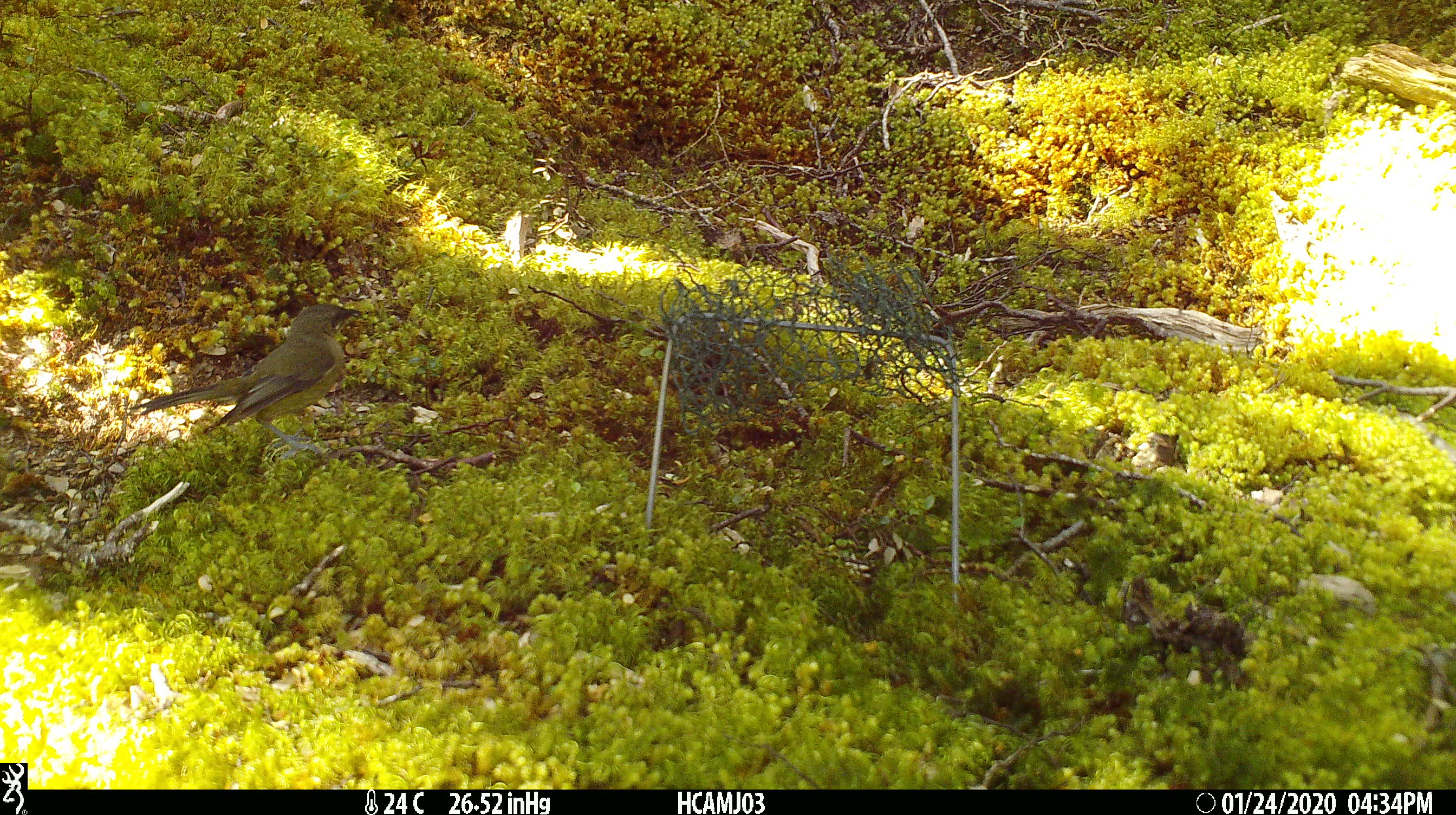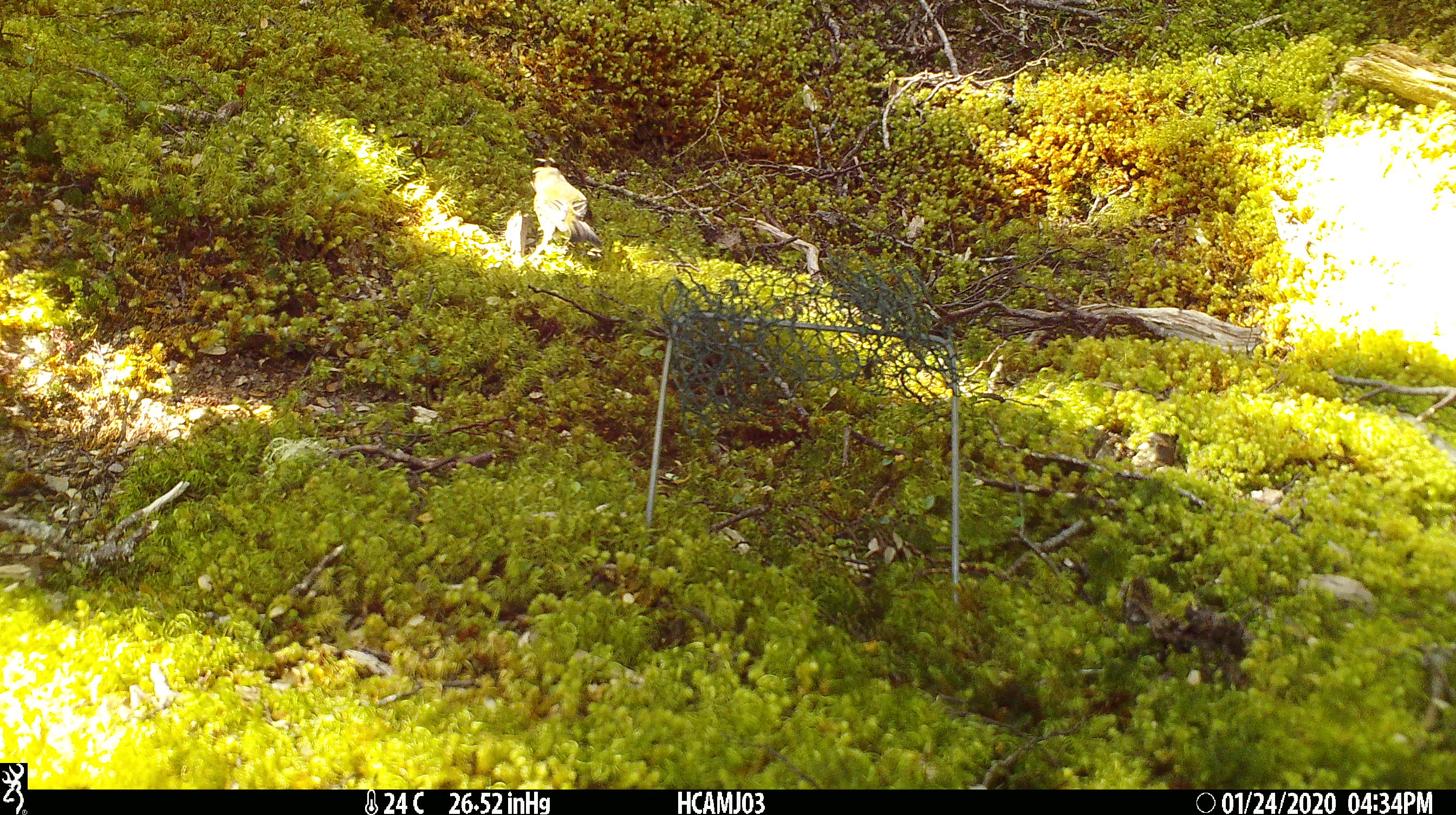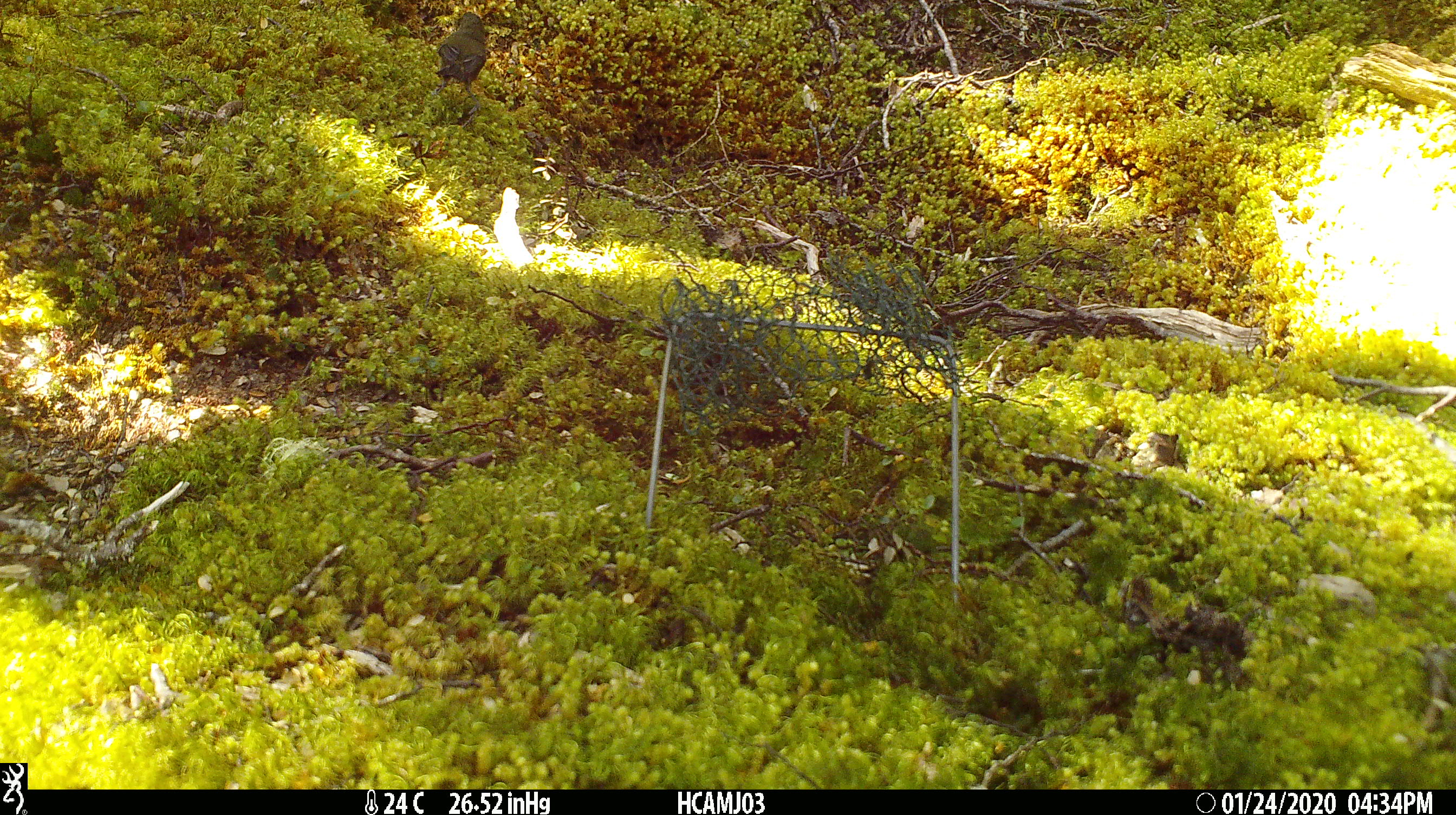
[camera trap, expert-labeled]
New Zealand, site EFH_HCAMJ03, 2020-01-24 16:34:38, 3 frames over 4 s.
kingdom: Animalia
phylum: Chordata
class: Aves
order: Passeriformes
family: Meliphagidae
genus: Anthornis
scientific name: Anthornis melanura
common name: new zealand bellbird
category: bellbird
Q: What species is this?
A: Bellbird (new zealand bellbird) (Anthornis melanura).